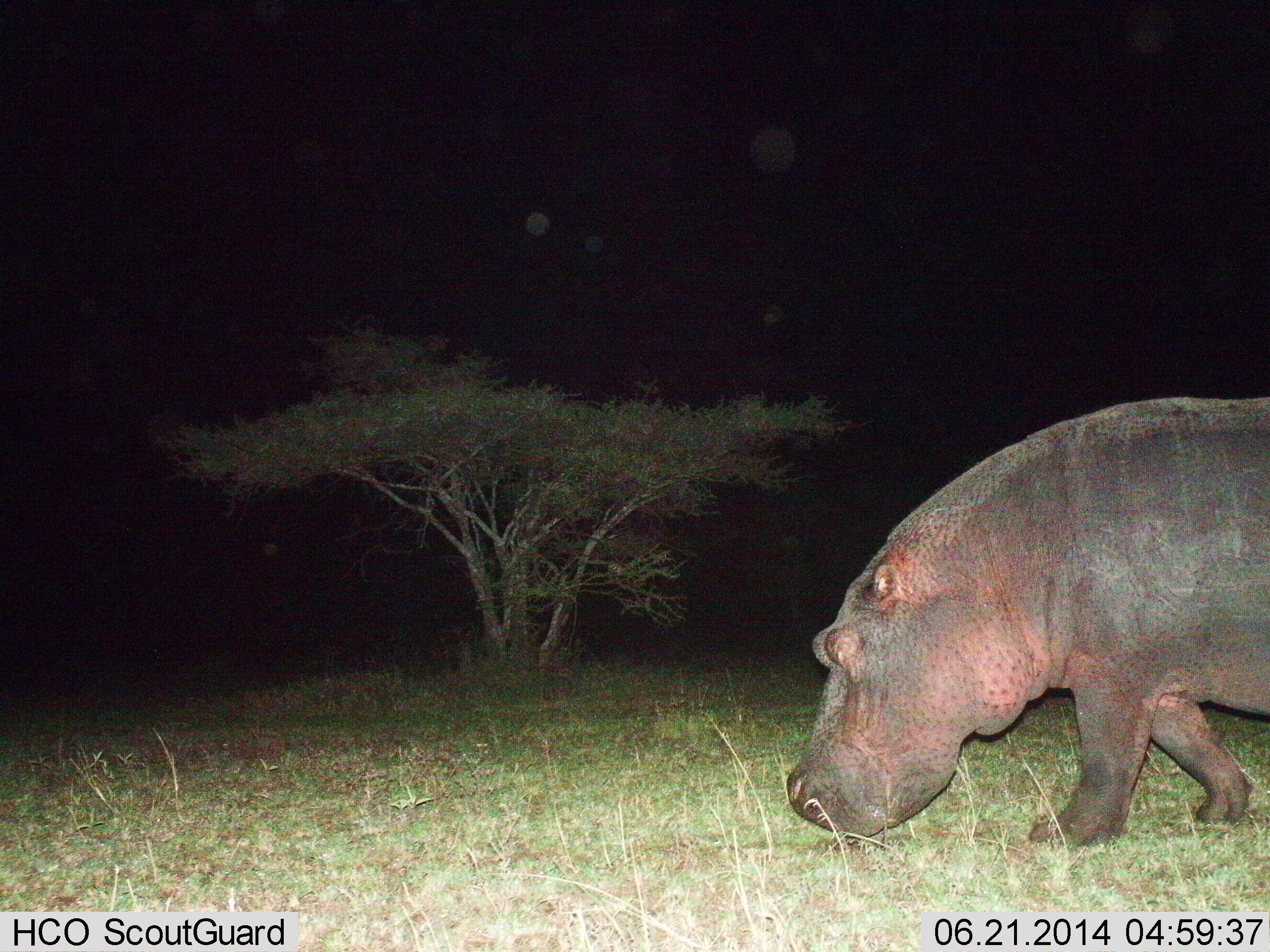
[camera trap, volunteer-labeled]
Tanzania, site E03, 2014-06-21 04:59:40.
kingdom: Animalia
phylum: Chordata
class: Mammalia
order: Artiodactyla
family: Hippopotamidae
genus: Hippopotamus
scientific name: Hippopotamus amphibius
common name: hippopotamus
Hippopotamus (Hippopotamus amphibius), count 1. Behavior (volunteer vote fractions): standing 30%, resting 0%, moving 70%, interacting 0%. Young present (vote fraction): 0%. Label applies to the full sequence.